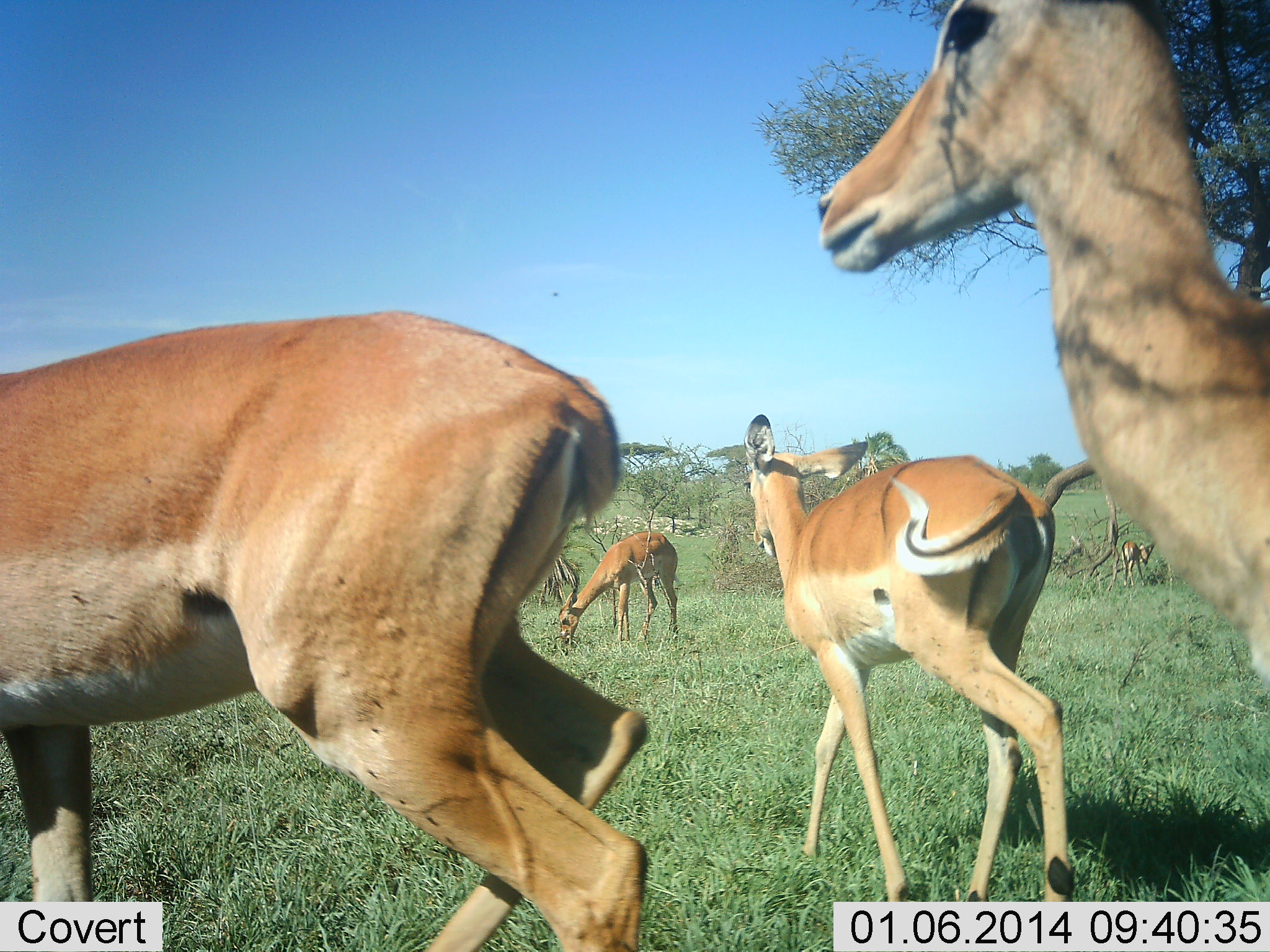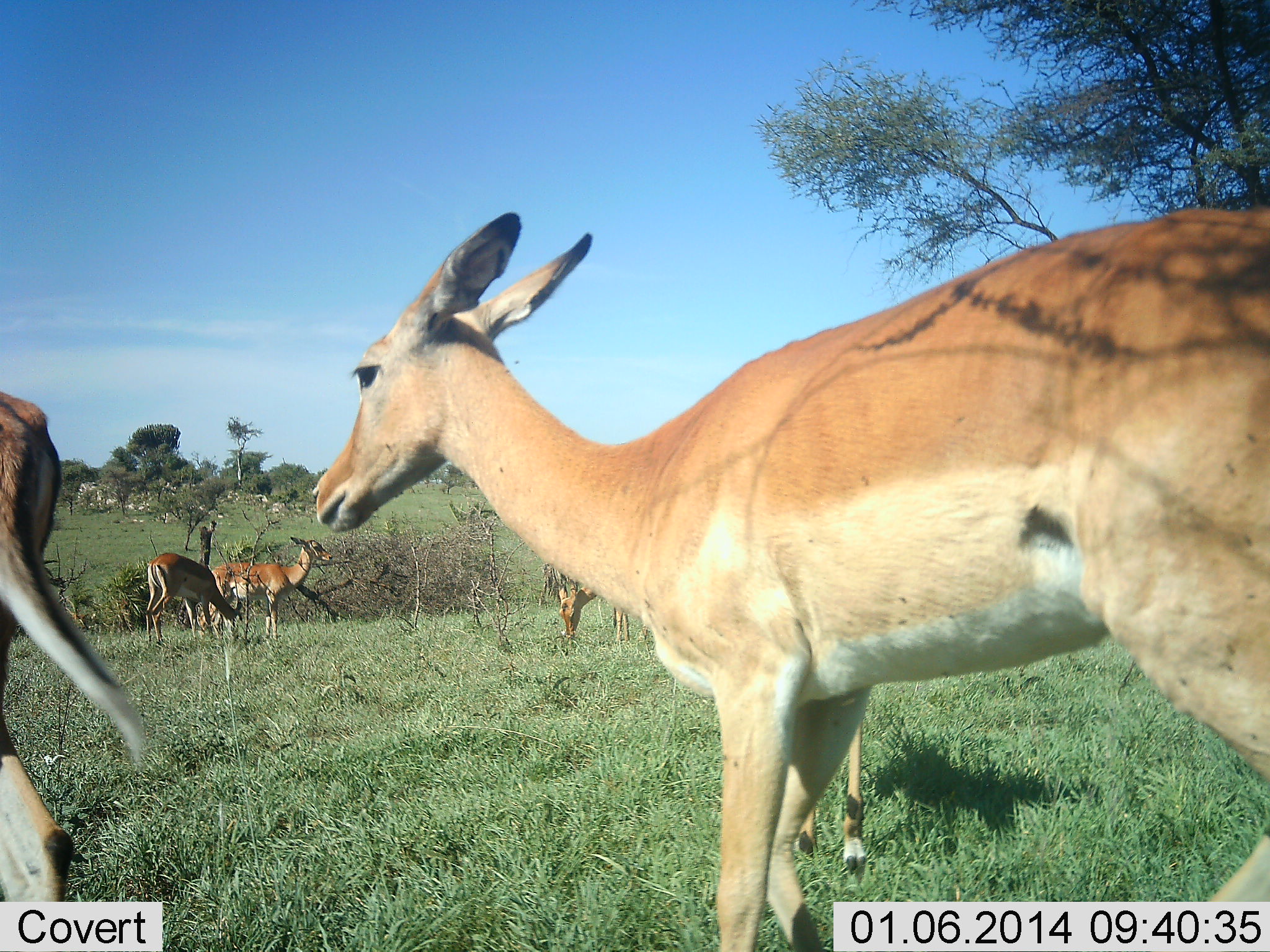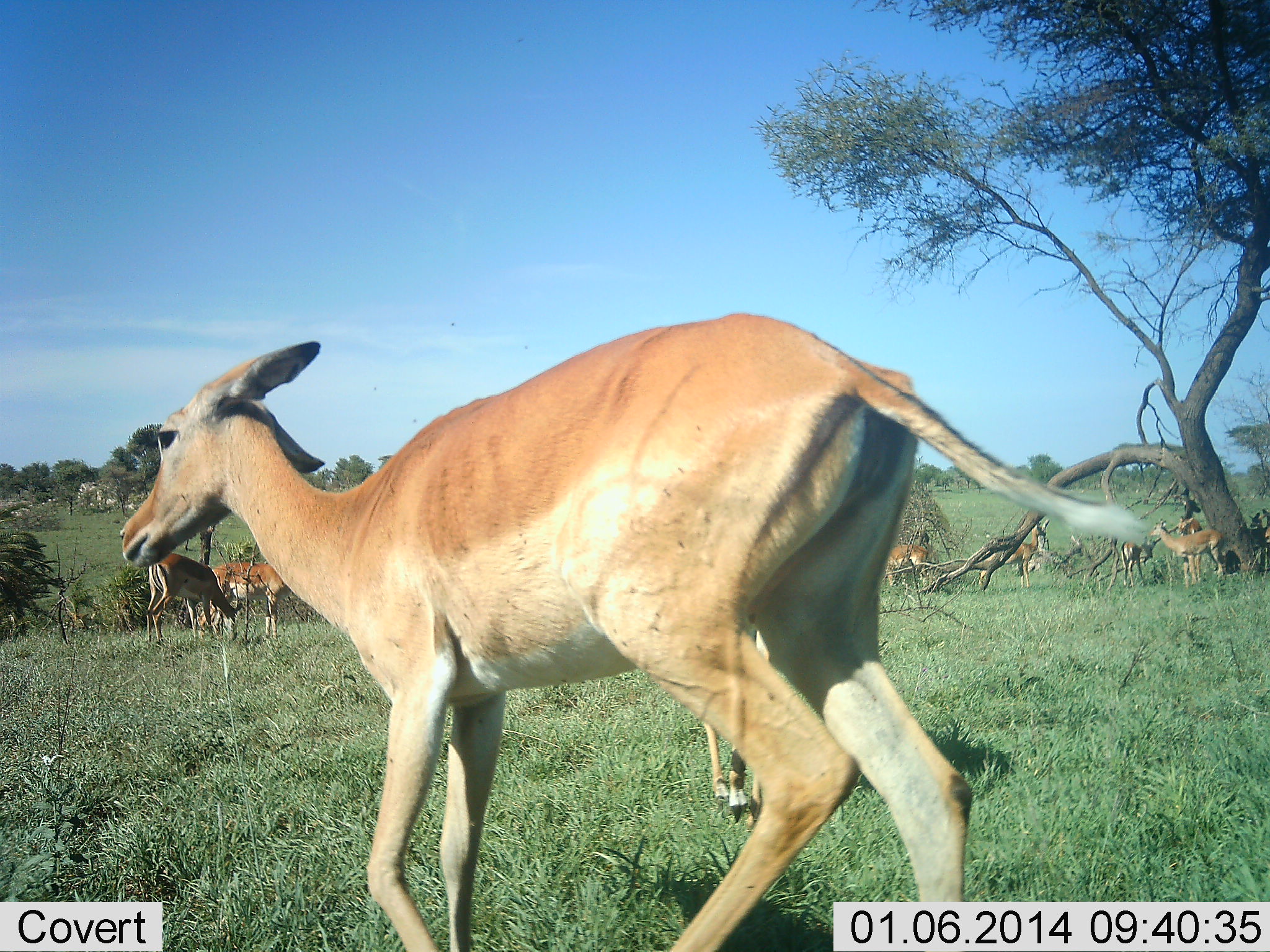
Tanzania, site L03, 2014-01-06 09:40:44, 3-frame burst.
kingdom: Animalia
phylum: Chordata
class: Mammalia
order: Artiodactyla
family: Bovidae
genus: Aepyceros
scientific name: Aepyceros melampus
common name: impala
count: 10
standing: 70%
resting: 10%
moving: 100%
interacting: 0%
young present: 0%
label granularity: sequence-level